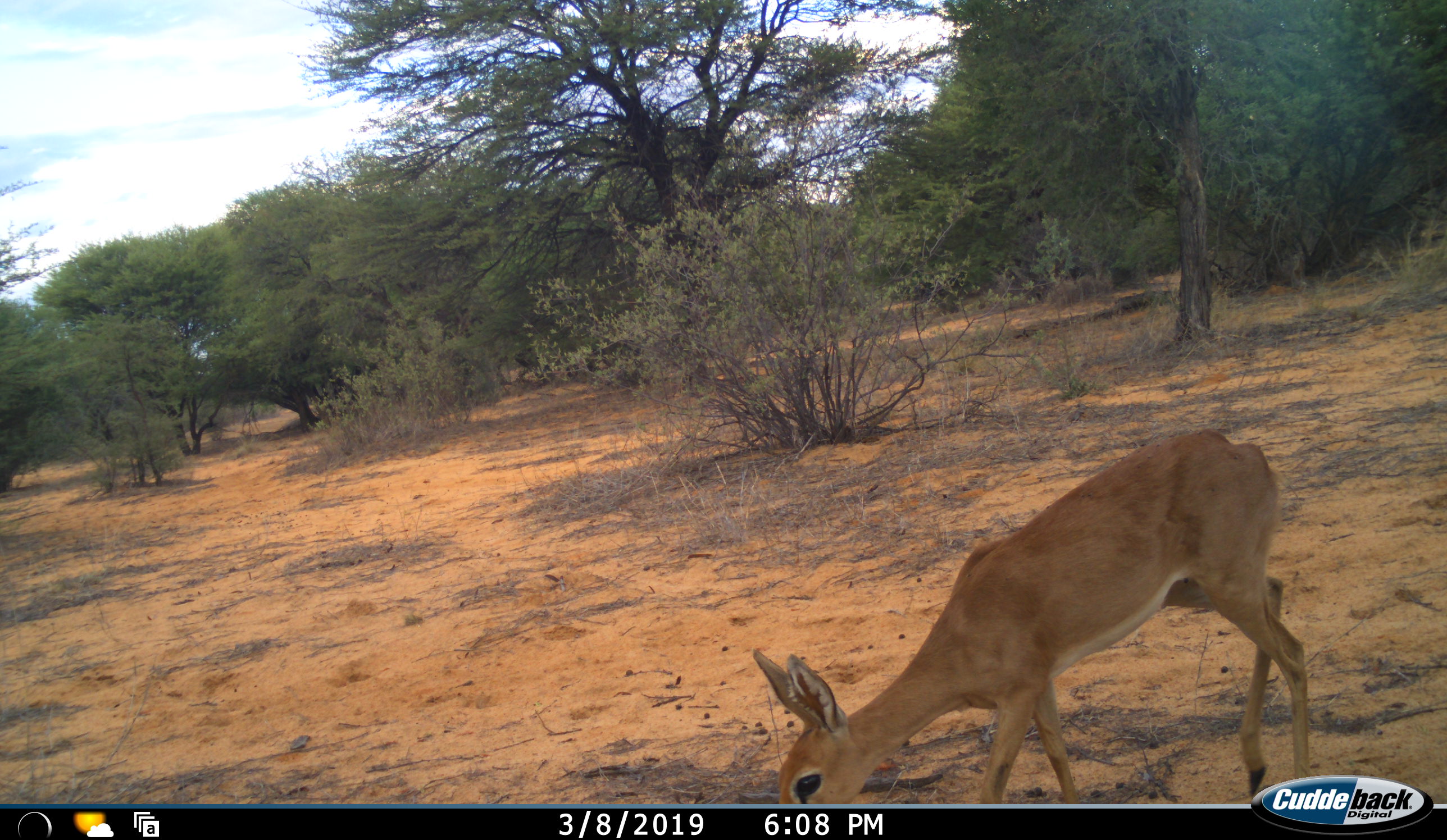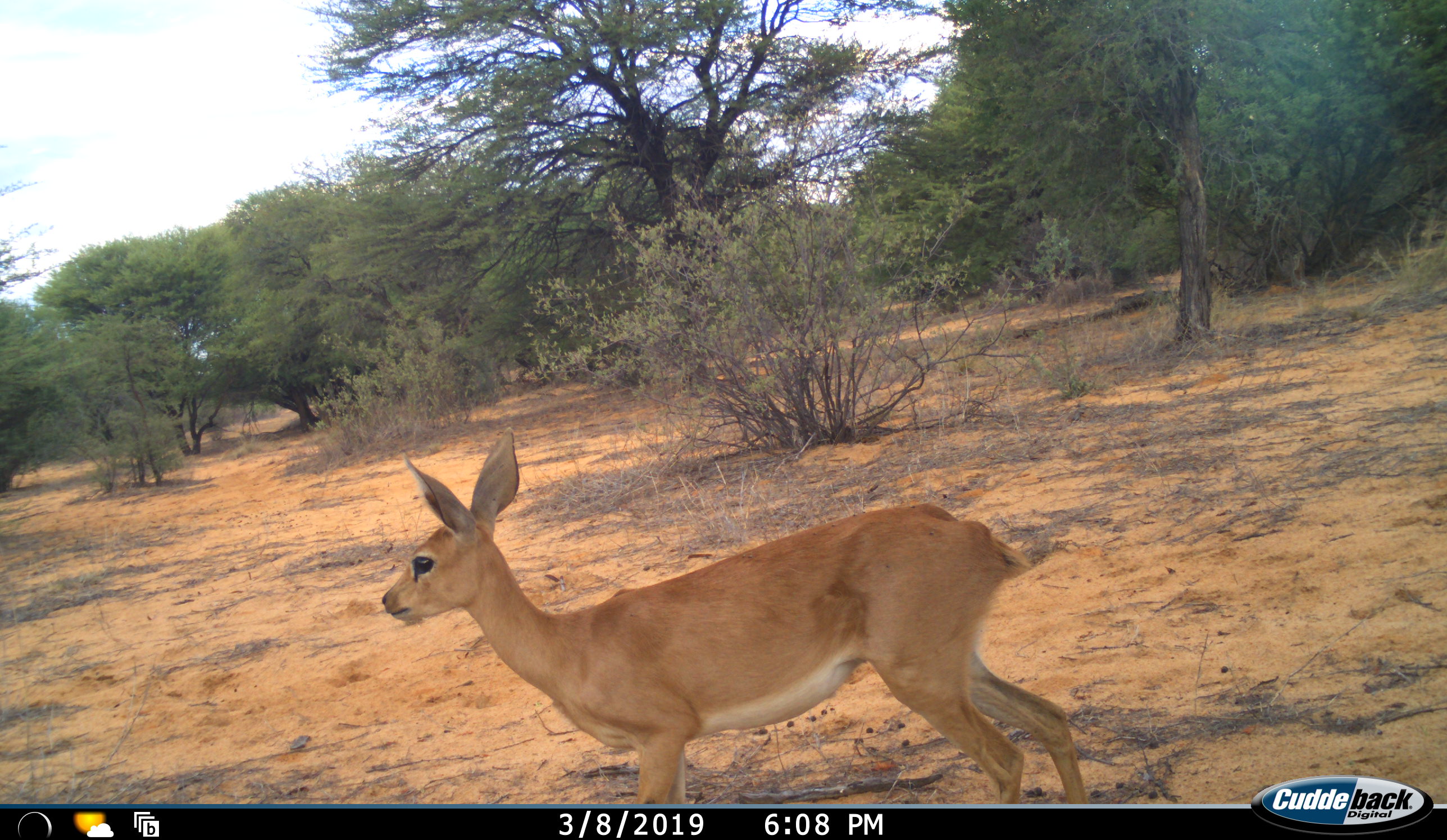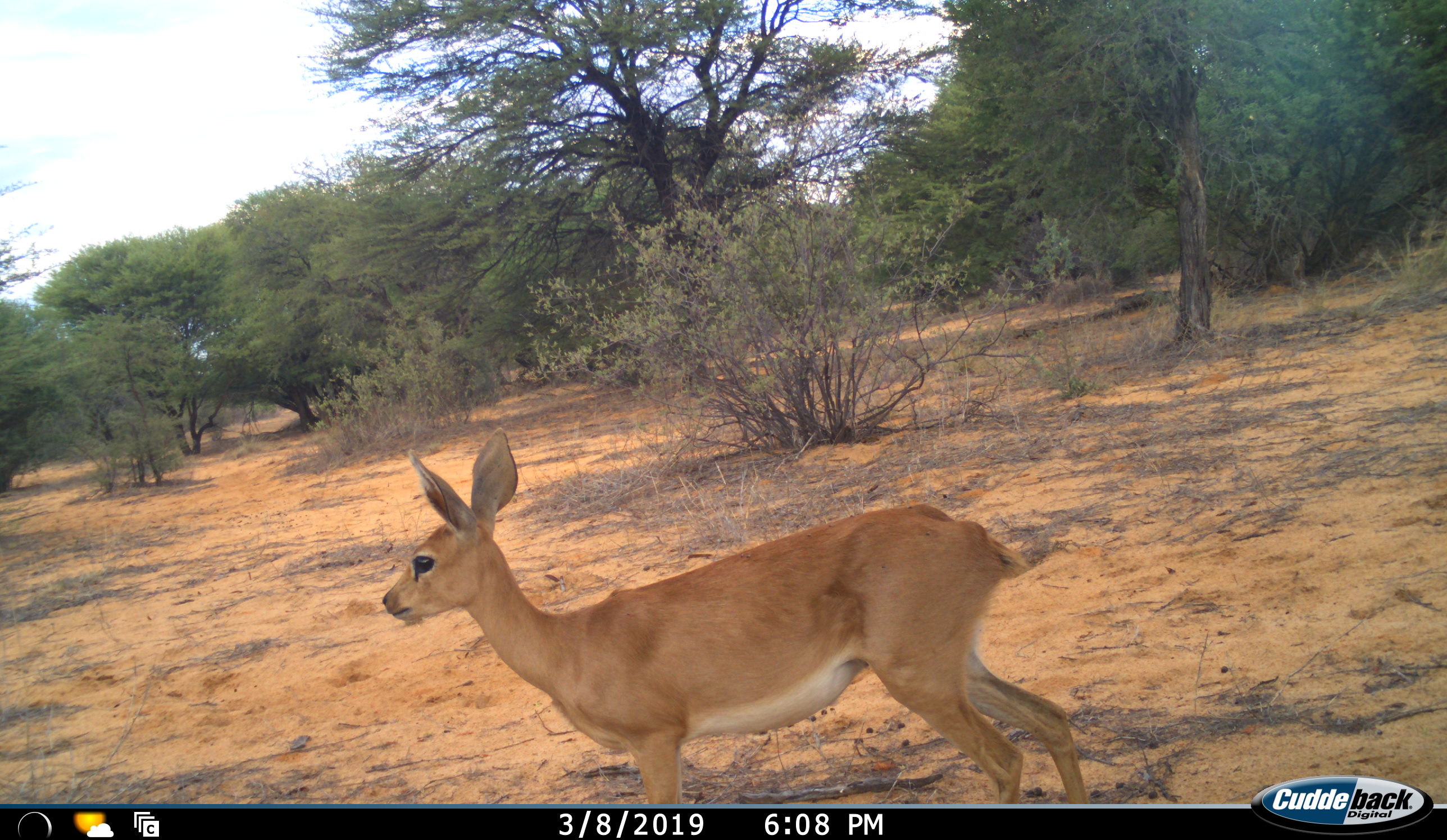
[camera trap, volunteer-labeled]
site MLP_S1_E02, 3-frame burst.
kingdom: Animalia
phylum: Chordata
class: Mammalia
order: Artiodactyla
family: Bovidae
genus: Raphicerus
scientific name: Raphicerus campestris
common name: steenbok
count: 1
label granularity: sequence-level